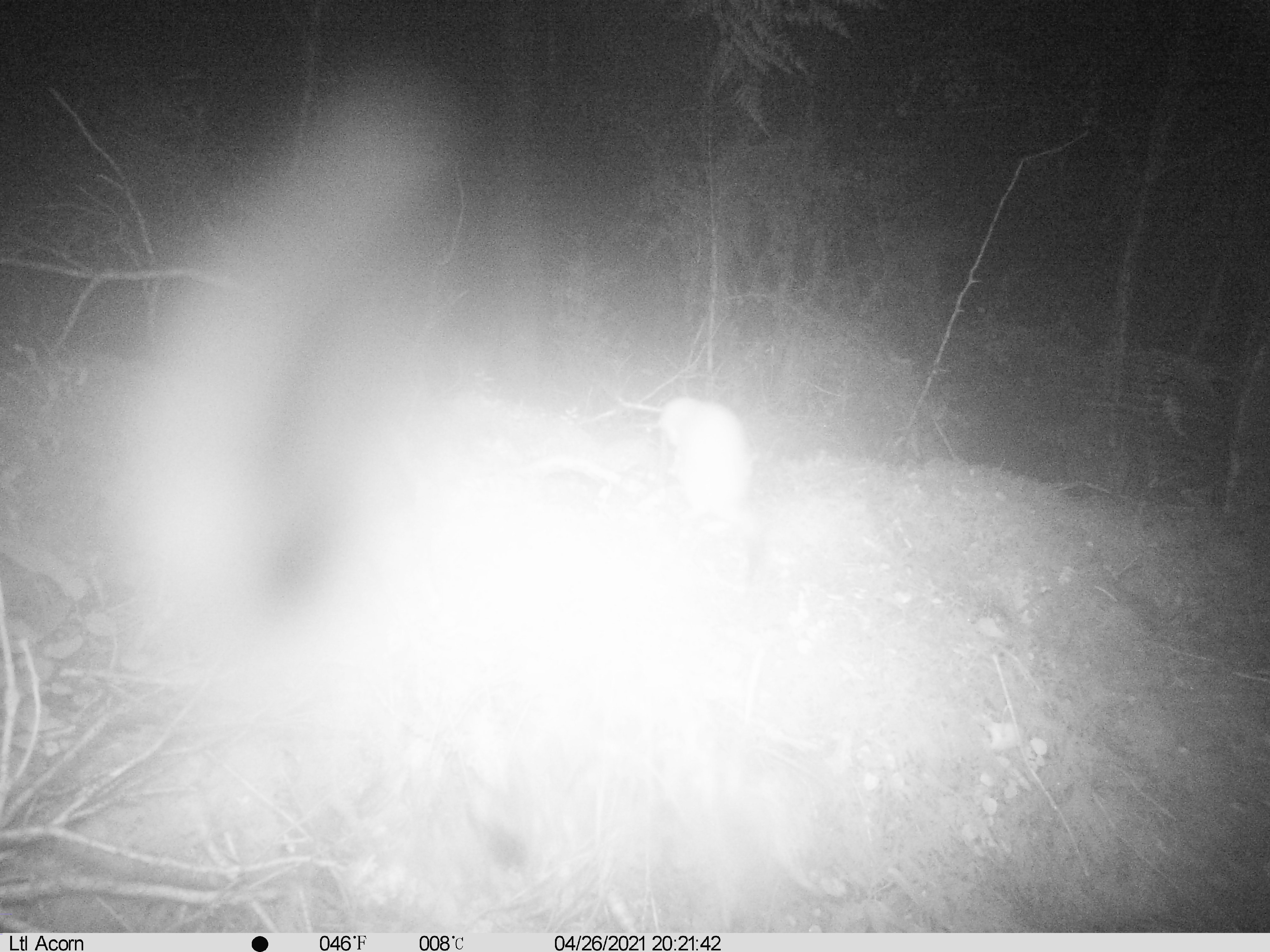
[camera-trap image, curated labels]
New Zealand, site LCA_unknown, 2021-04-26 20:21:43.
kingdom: Animalia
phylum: Chordata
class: Mammalia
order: Carnivora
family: Mustelidae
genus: Mustela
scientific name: Mustela erminea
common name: stoat